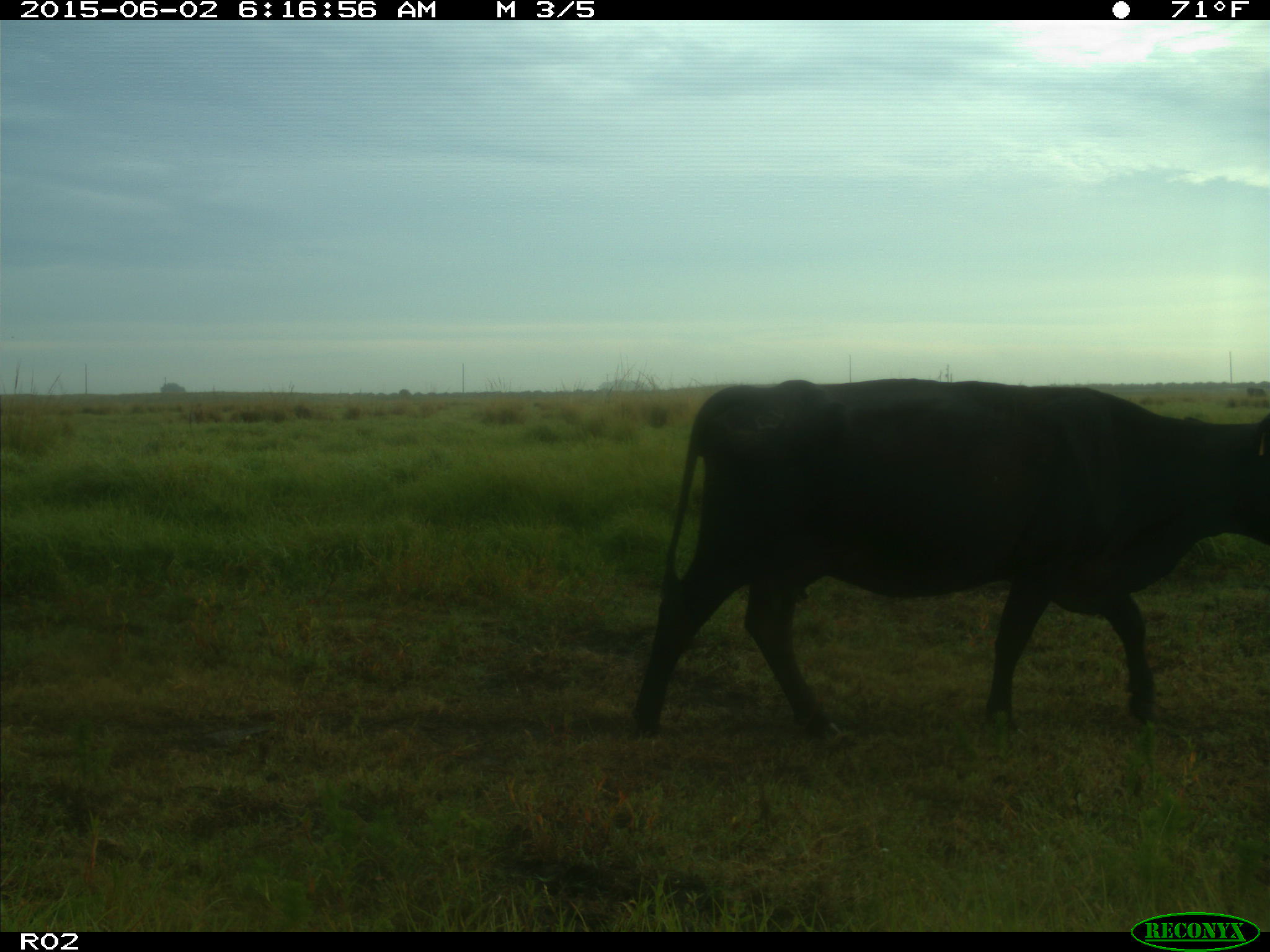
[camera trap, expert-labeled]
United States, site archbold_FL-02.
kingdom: Animalia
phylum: Chordata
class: Mammalia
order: Artiodactyla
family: Bovidae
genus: Bos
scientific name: Bos taurus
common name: domestic cow